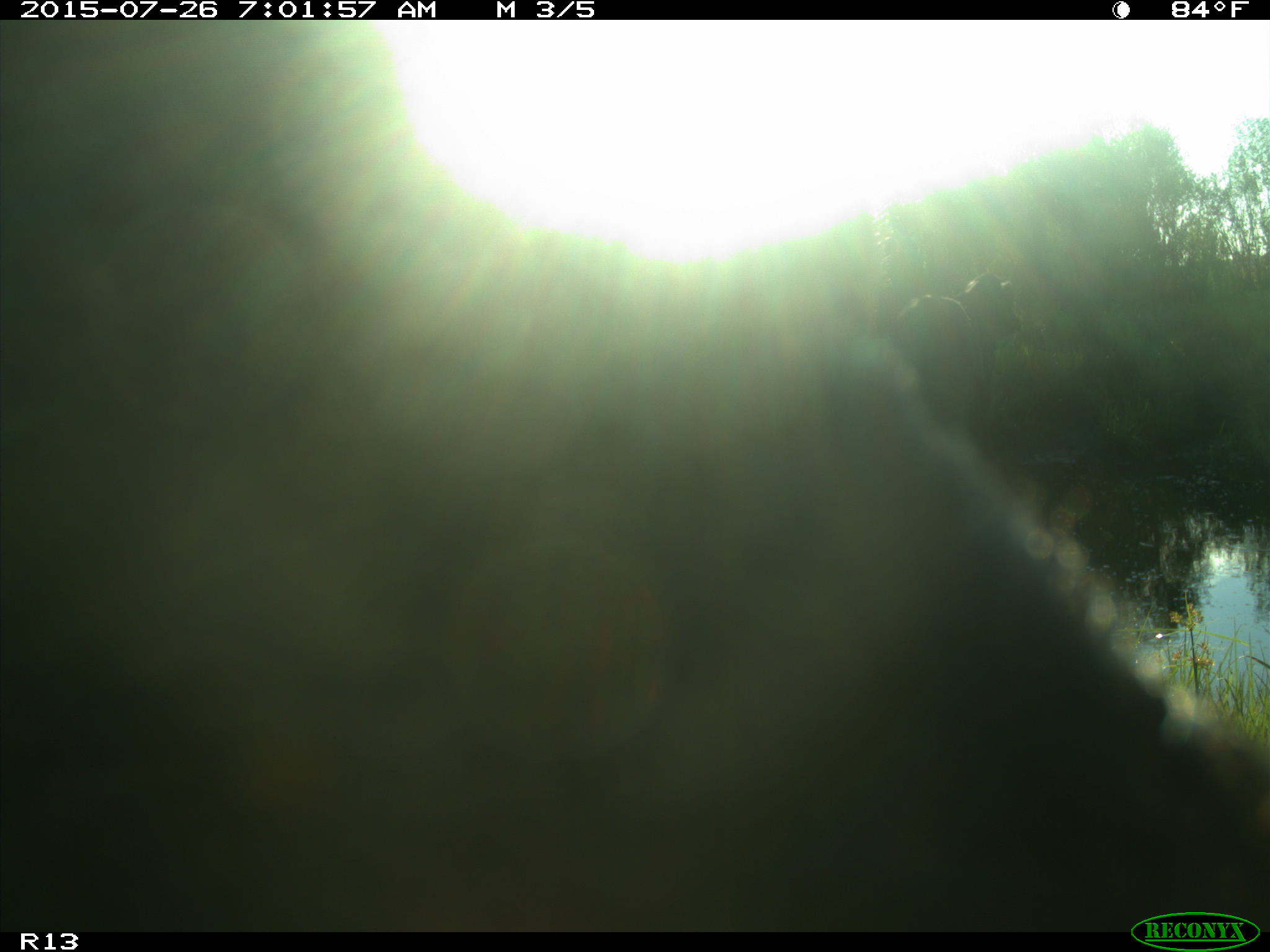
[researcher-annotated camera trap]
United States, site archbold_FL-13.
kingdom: Animalia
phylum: Chordata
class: Mammalia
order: Artiodactyla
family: Bovidae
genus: Bos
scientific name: Bos taurus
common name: domestic cow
Bos taurus (domestic cow).